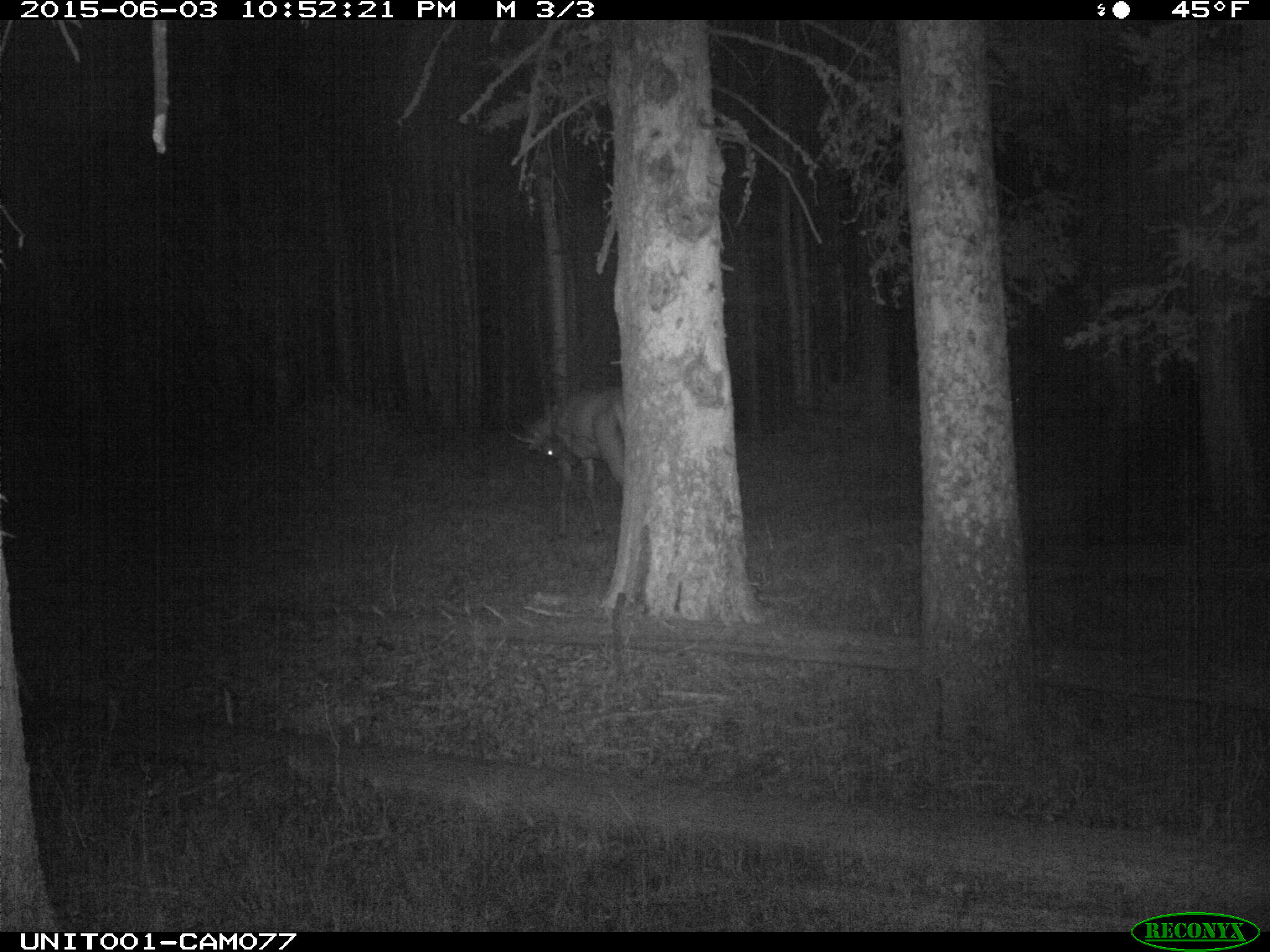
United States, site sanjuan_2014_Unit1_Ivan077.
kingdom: Animalia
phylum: Chordata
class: Mammalia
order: Artiodactyla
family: Cervidae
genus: Cervus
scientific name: Cervus elaphus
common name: red deer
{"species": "Cervus elaphus (red deer)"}